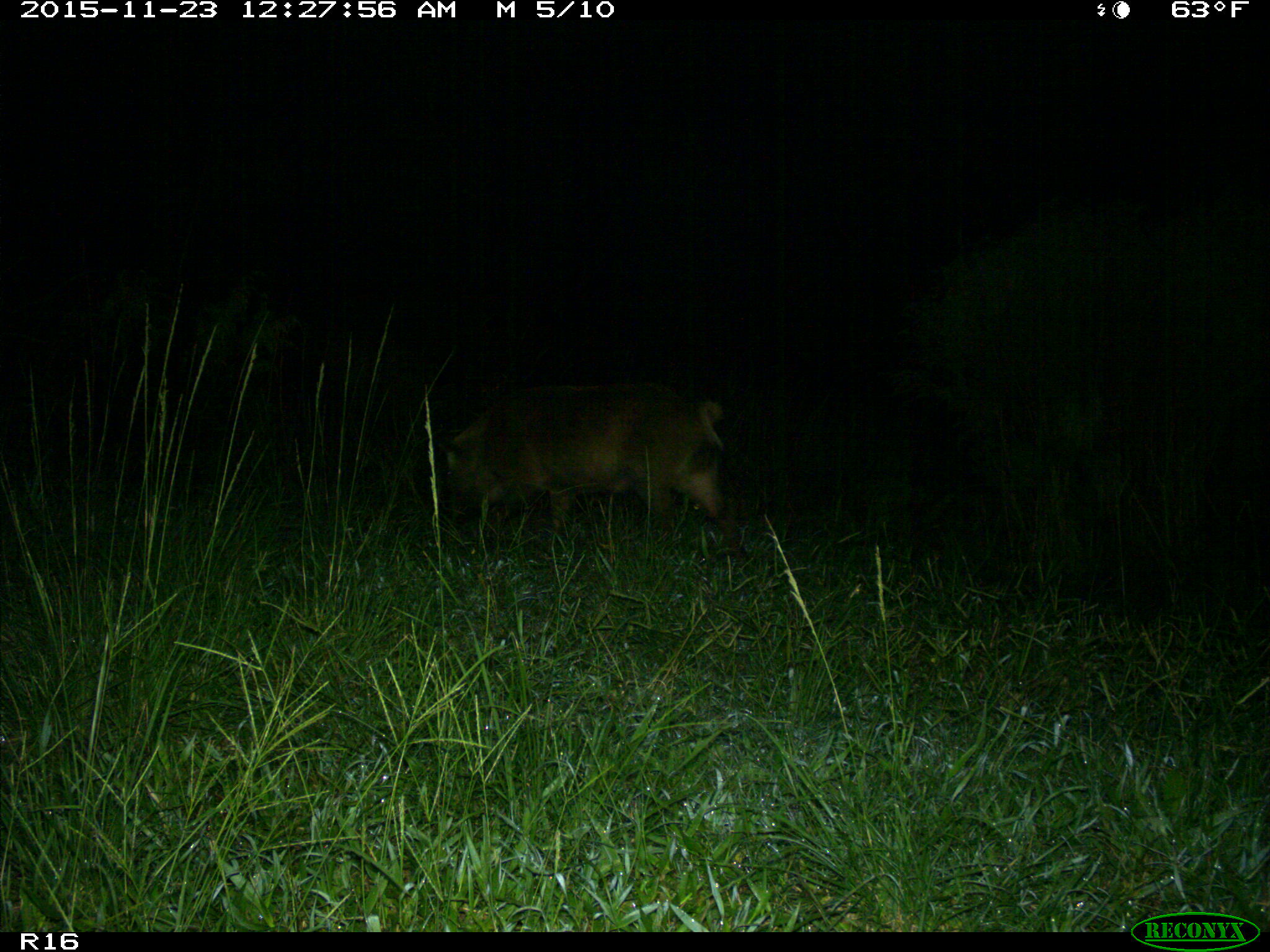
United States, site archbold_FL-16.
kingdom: Animalia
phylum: Chordata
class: Mammalia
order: Artiodactyla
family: Suidae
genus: Sus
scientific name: Sus scrofa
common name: wild boar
Sus scrofa (wild boar).